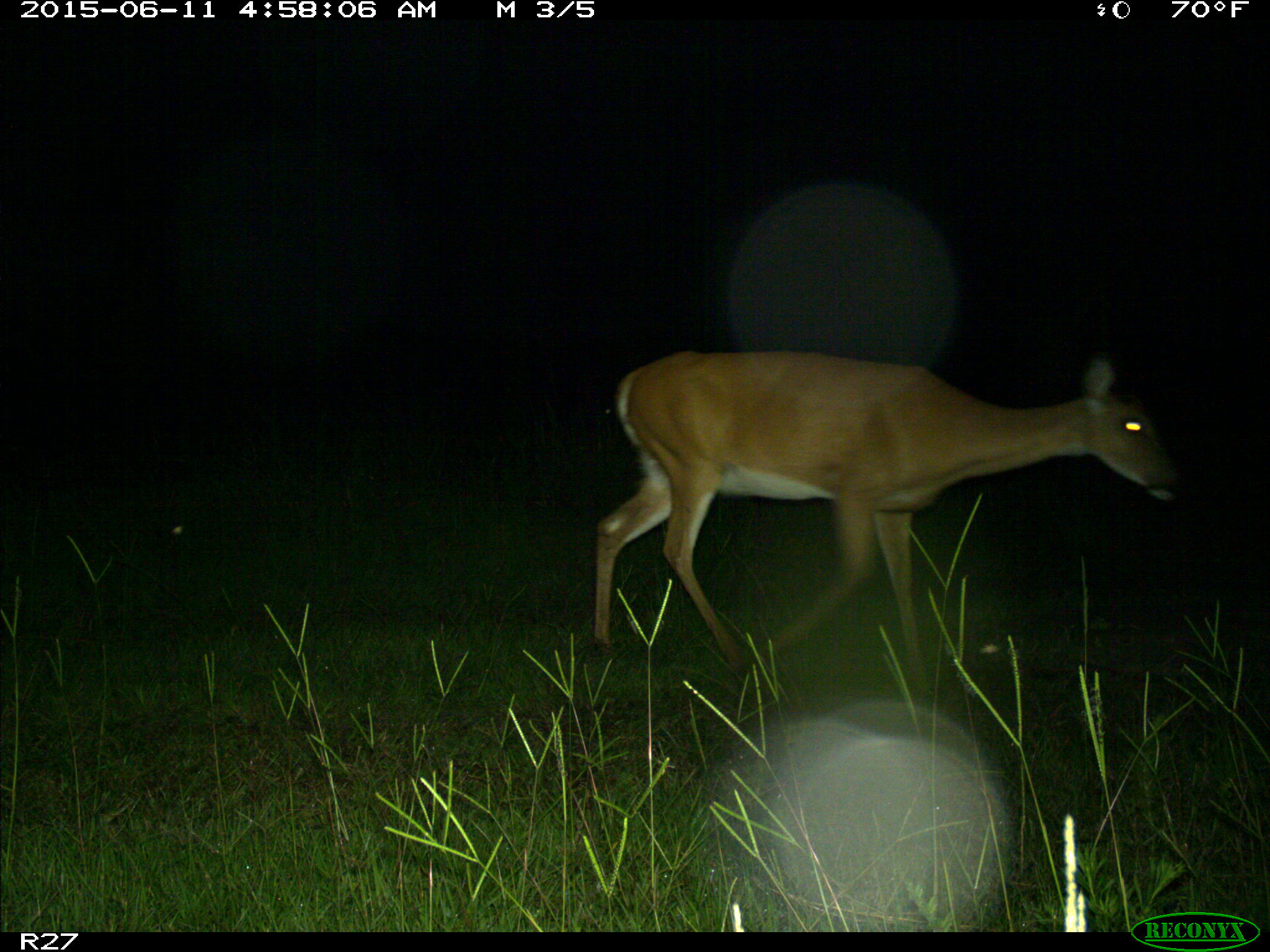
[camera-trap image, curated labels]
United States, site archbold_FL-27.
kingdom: Animalia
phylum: Chordata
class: Mammalia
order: Artiodactyla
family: Cervidae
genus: Odocoileus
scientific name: Odocoileus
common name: deer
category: unidentified deer